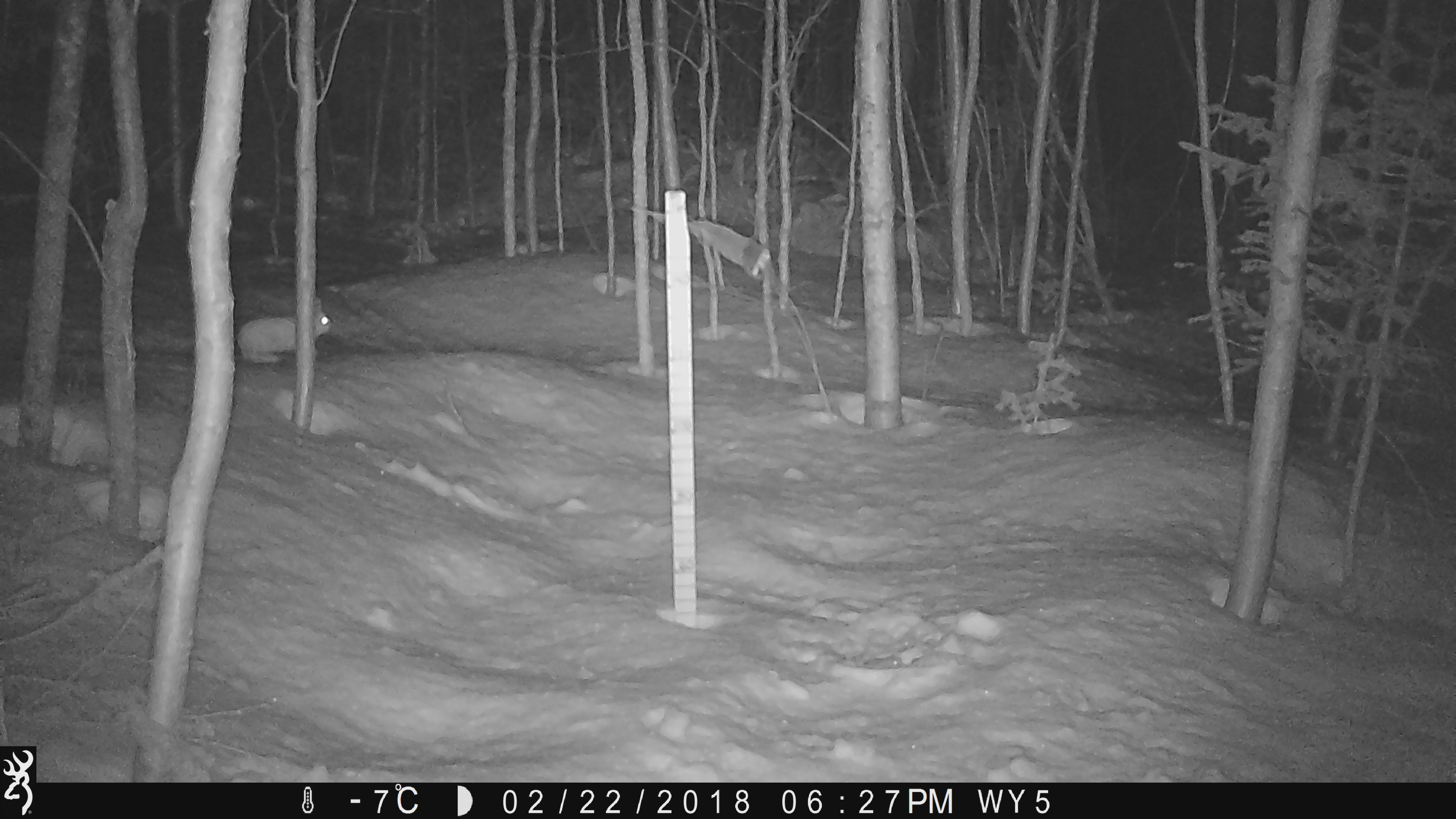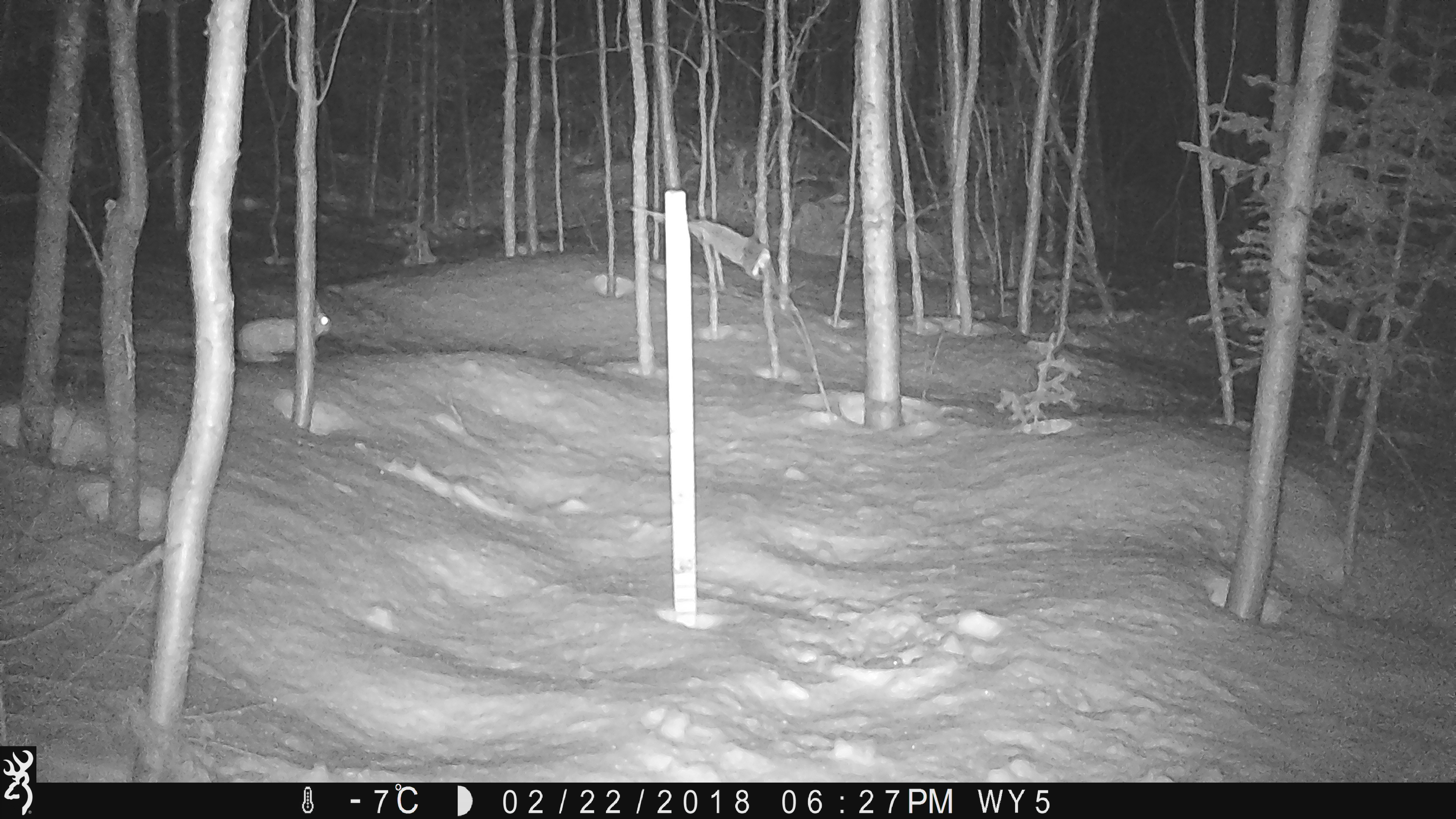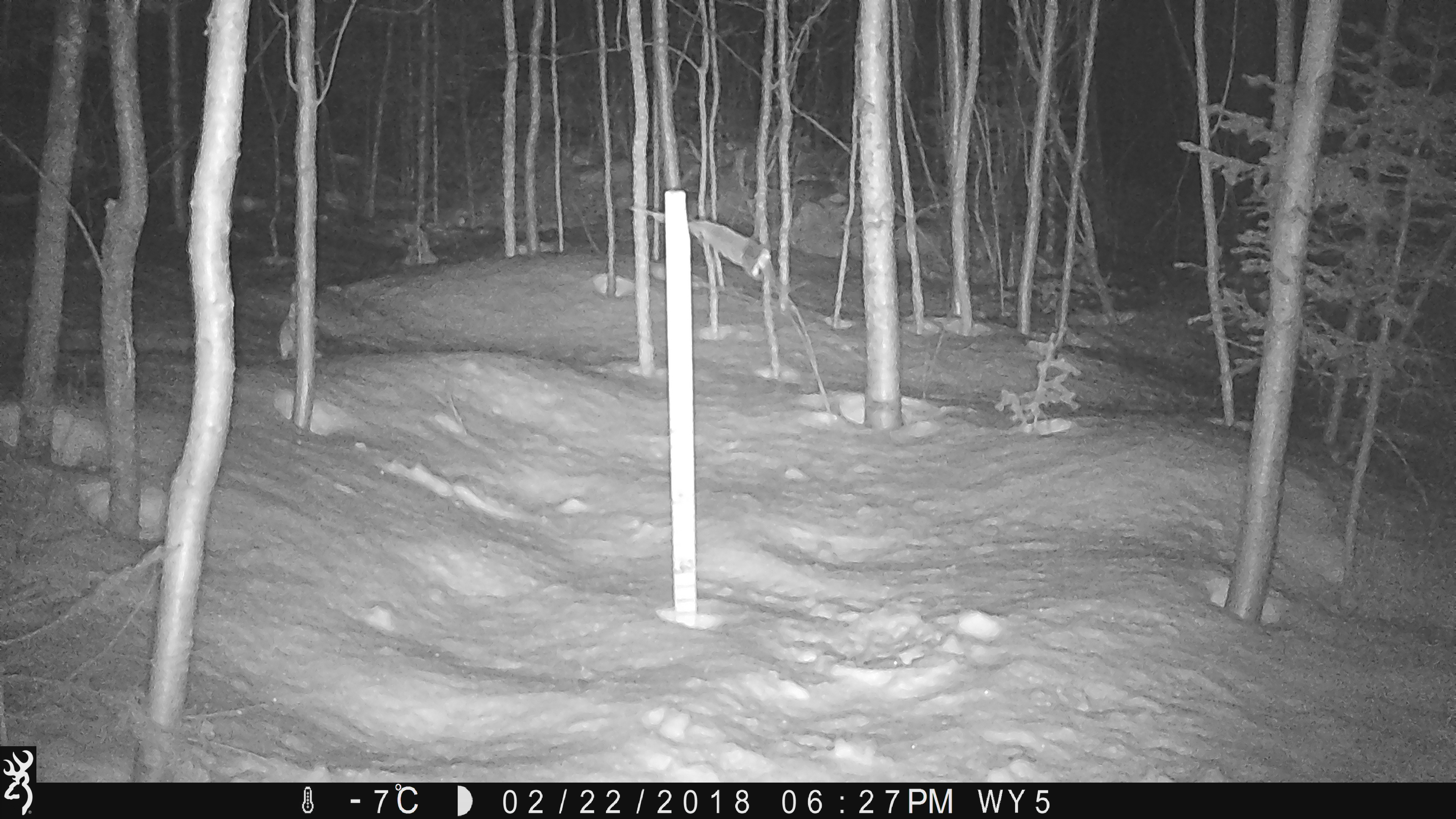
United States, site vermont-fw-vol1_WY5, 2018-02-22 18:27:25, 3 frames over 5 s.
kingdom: Animalia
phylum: Chordata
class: Mammalia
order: Lagomorpha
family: Leporidae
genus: Lepus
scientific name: Lepus americanus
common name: snowshoe hare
Snowshoe hare (Lepus americanus).